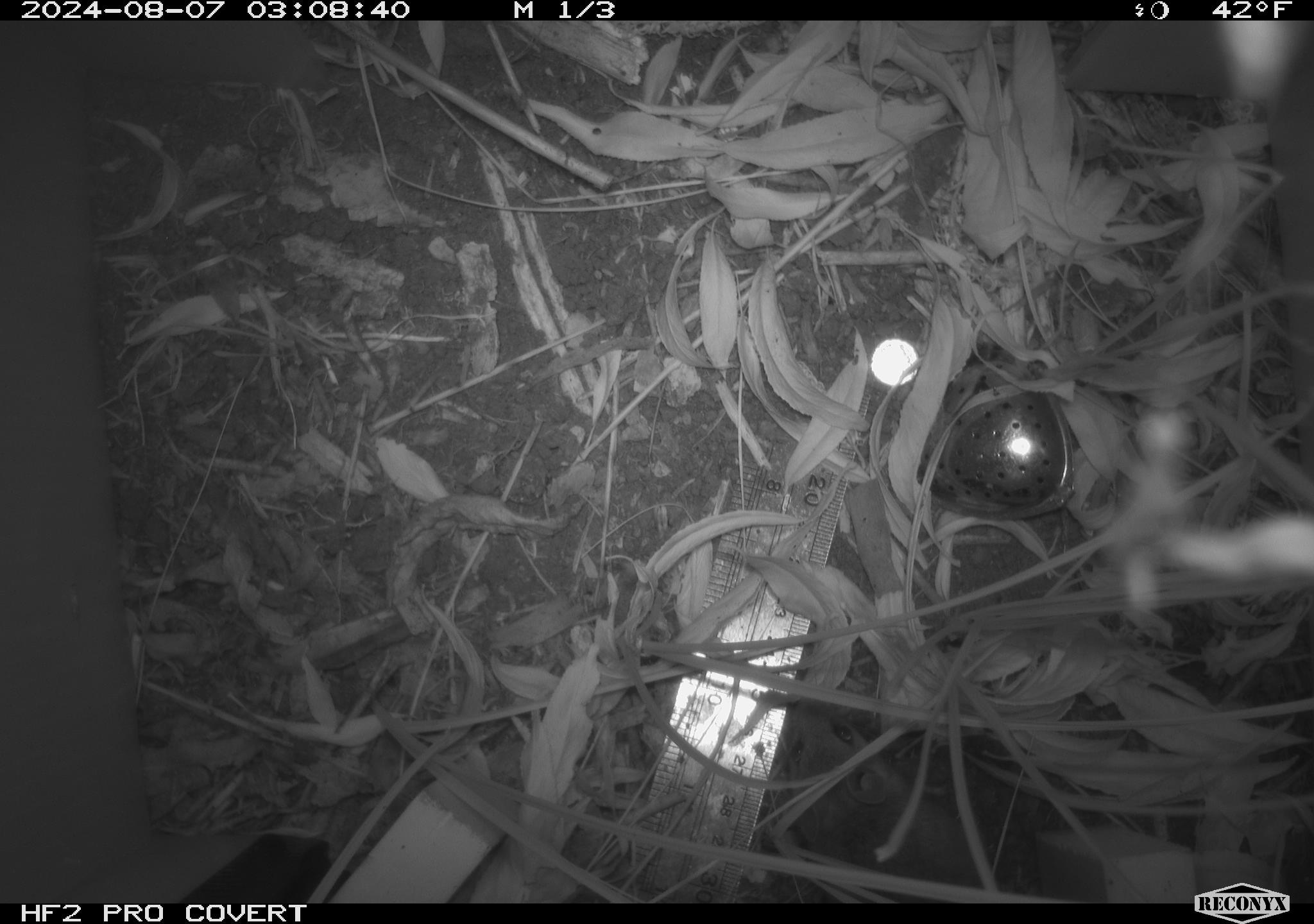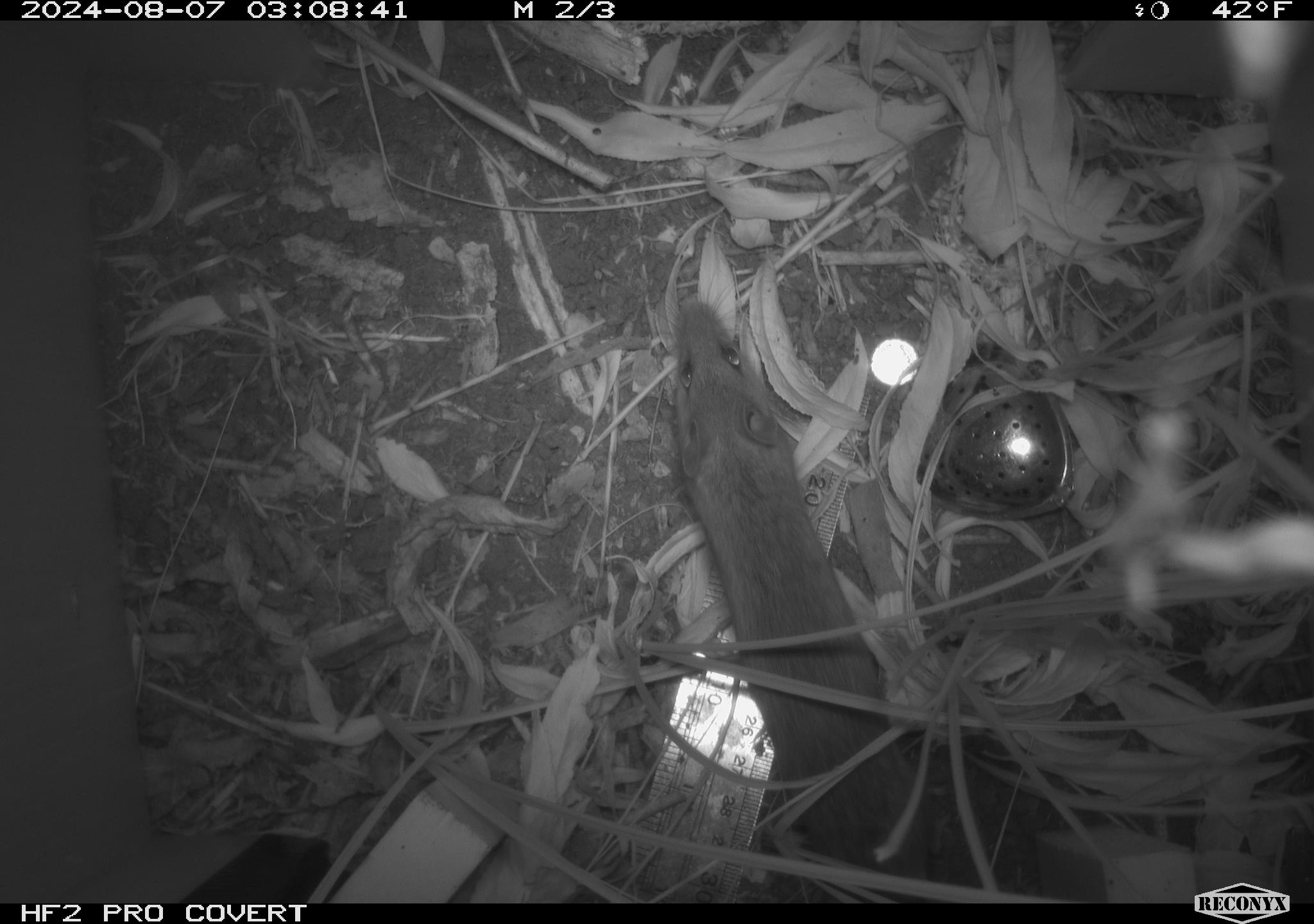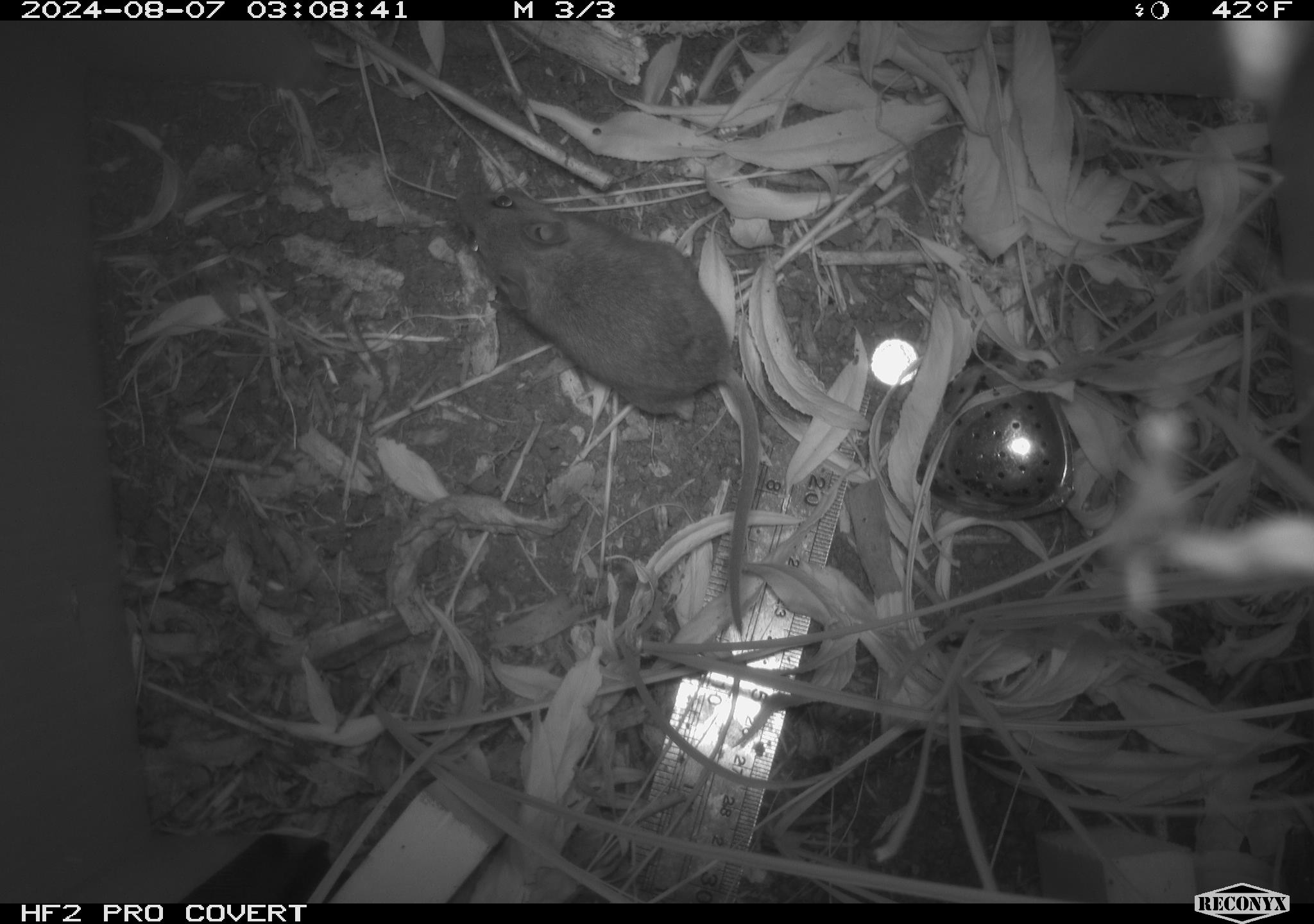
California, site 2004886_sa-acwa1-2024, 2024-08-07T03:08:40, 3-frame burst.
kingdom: Animalia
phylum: Chordata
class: Mammalia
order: Rodentia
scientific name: Rodentia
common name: mouse species